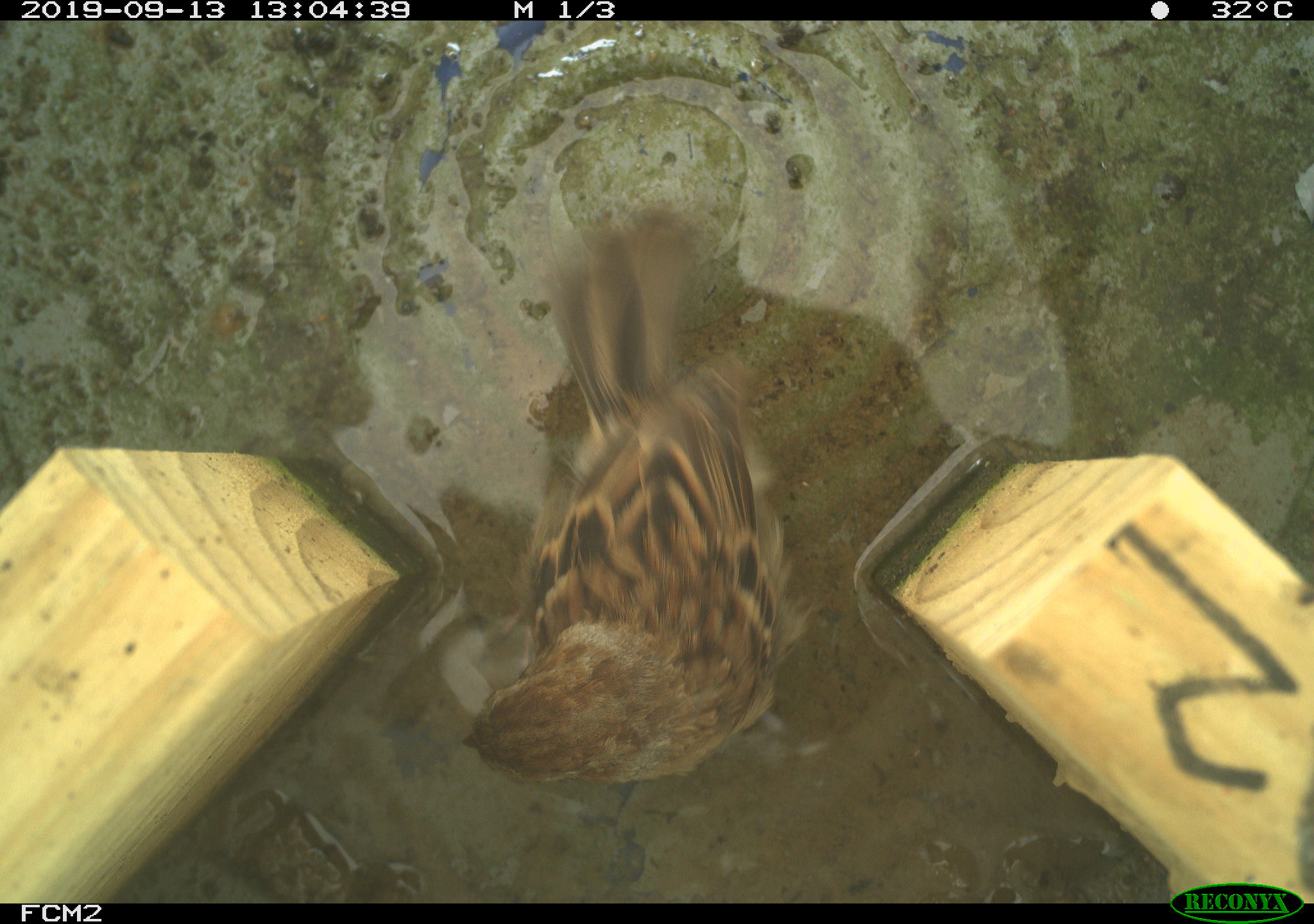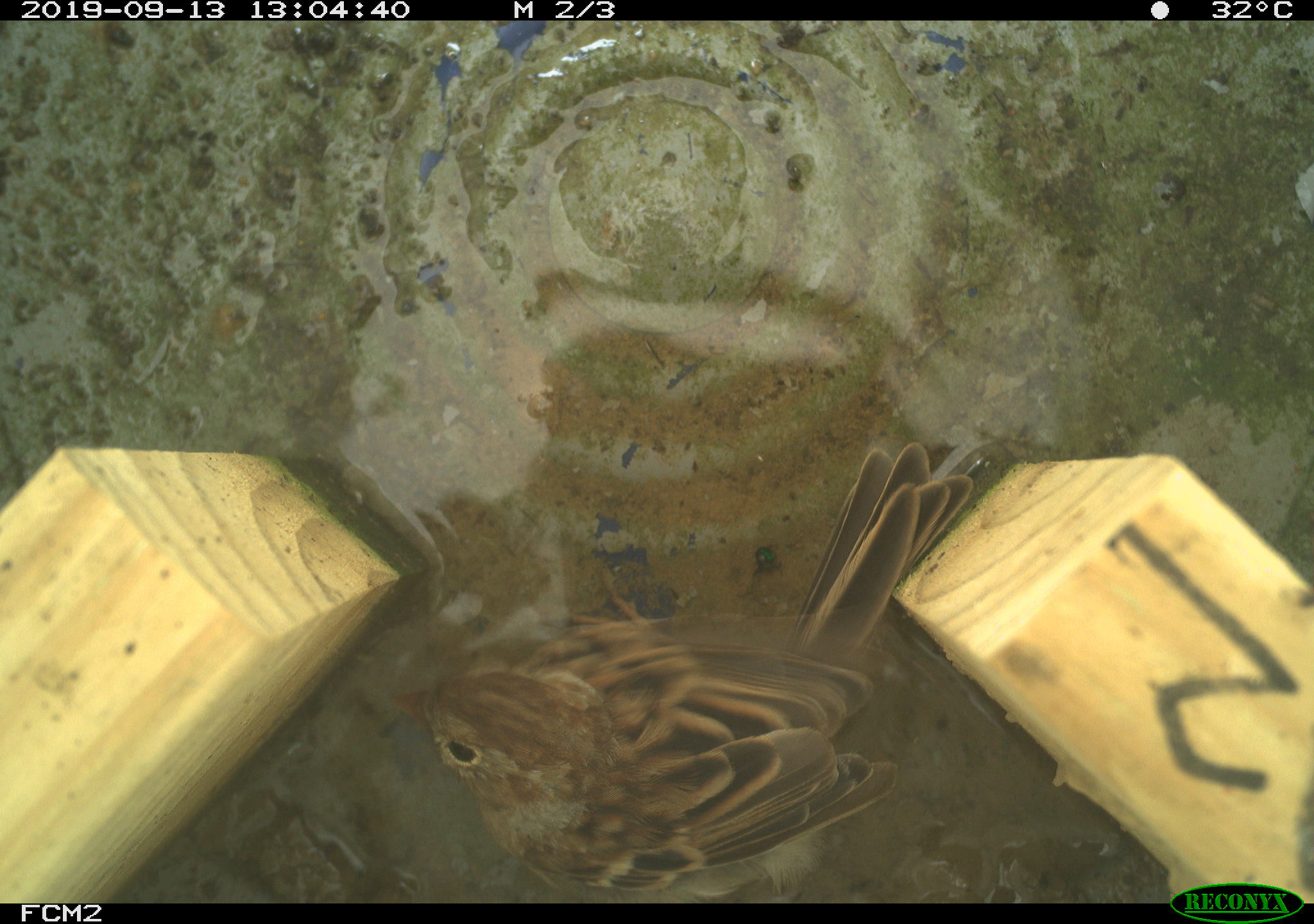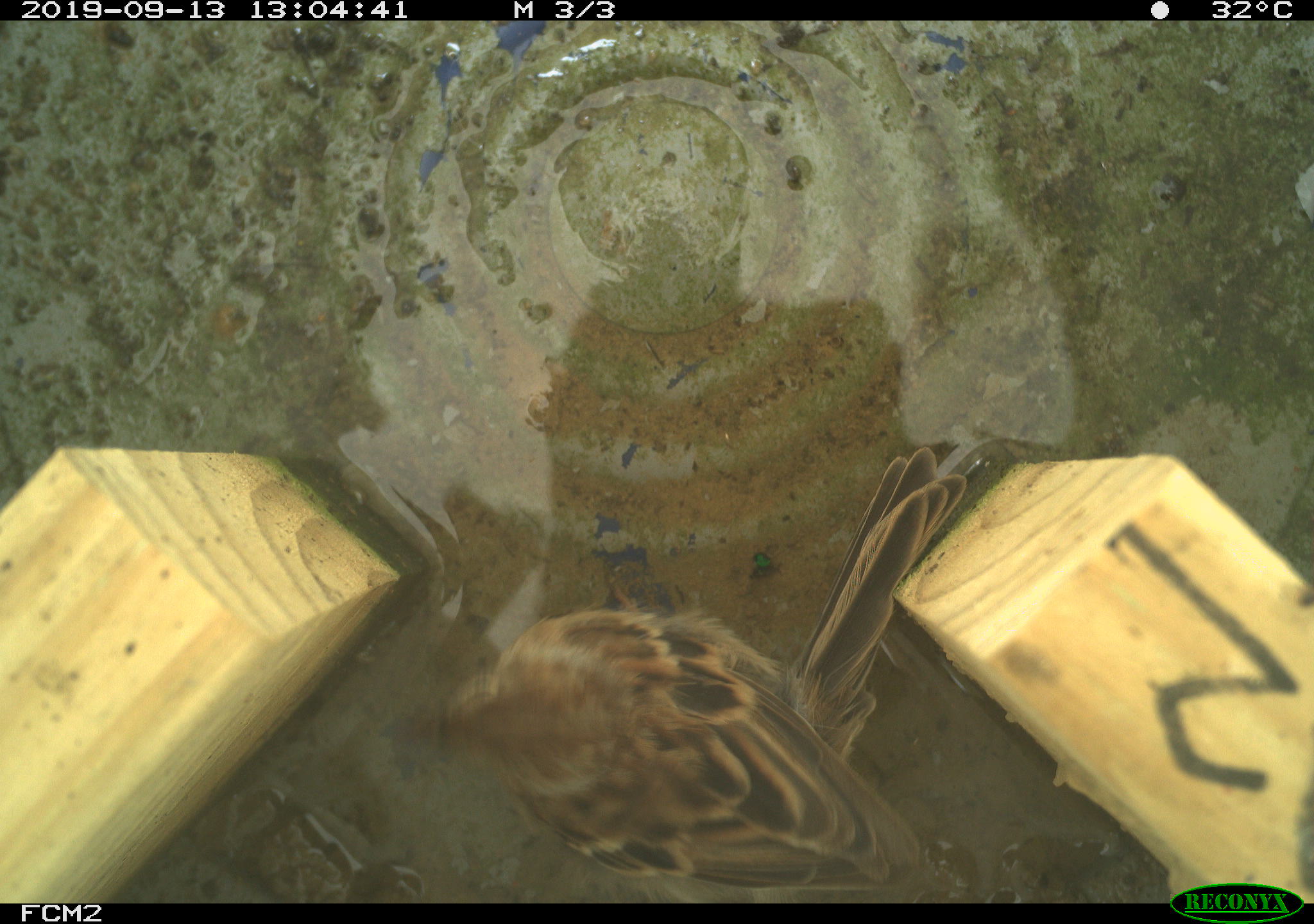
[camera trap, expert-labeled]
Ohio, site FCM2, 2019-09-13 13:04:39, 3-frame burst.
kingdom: Animalia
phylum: Chordata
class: Aves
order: Passeriformes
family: Passerellidae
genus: Melospiza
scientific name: Melospiza melodia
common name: song sparrow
Song sparrow (Melospiza melodia).